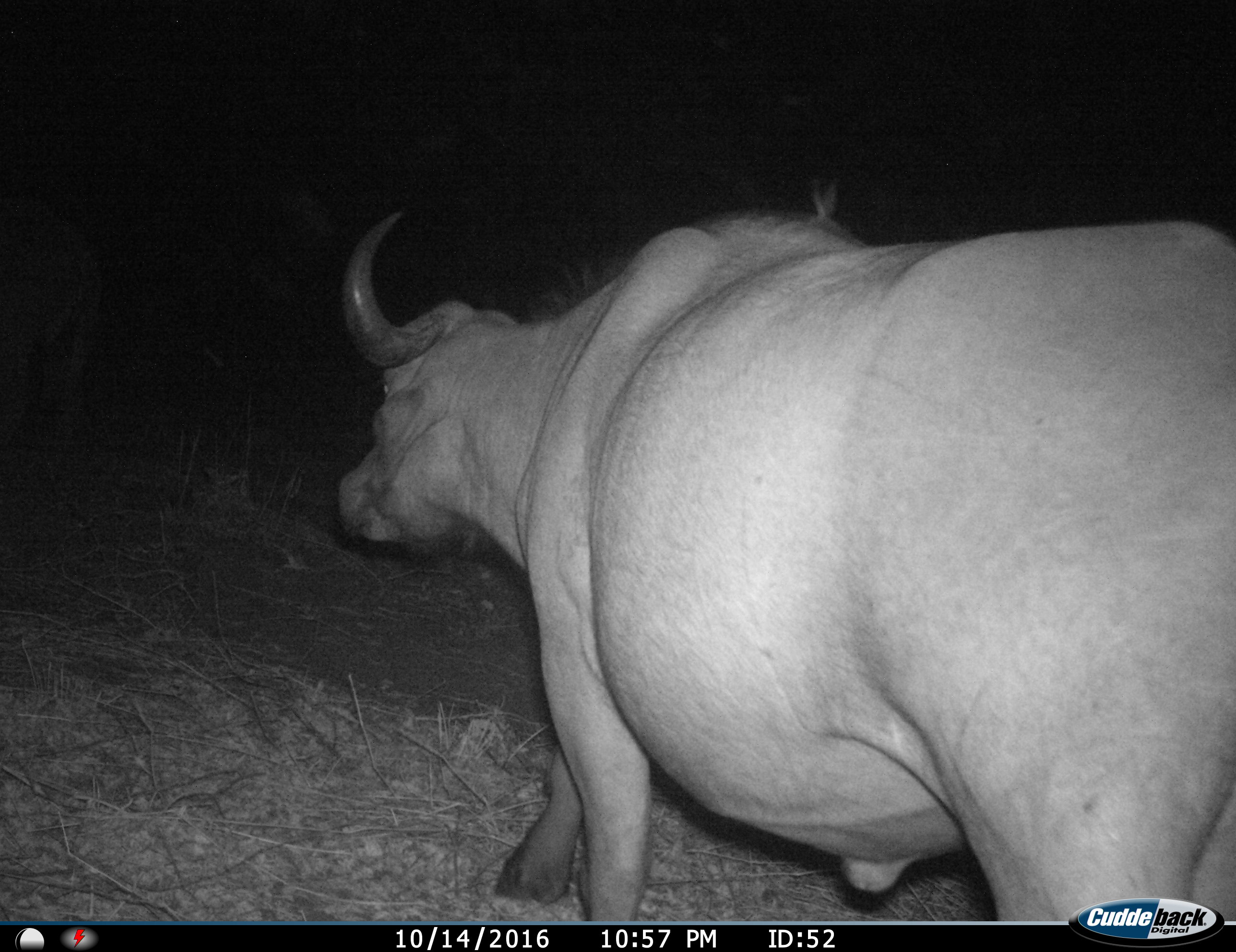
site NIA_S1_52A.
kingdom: Animalia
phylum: Chordata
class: Mammalia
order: Artiodactyla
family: Bovidae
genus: Syncerus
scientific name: Syncerus caffer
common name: african buffalo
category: buffalo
Buffalo (african buffalo) (Syncerus caffer), count 1. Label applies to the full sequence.